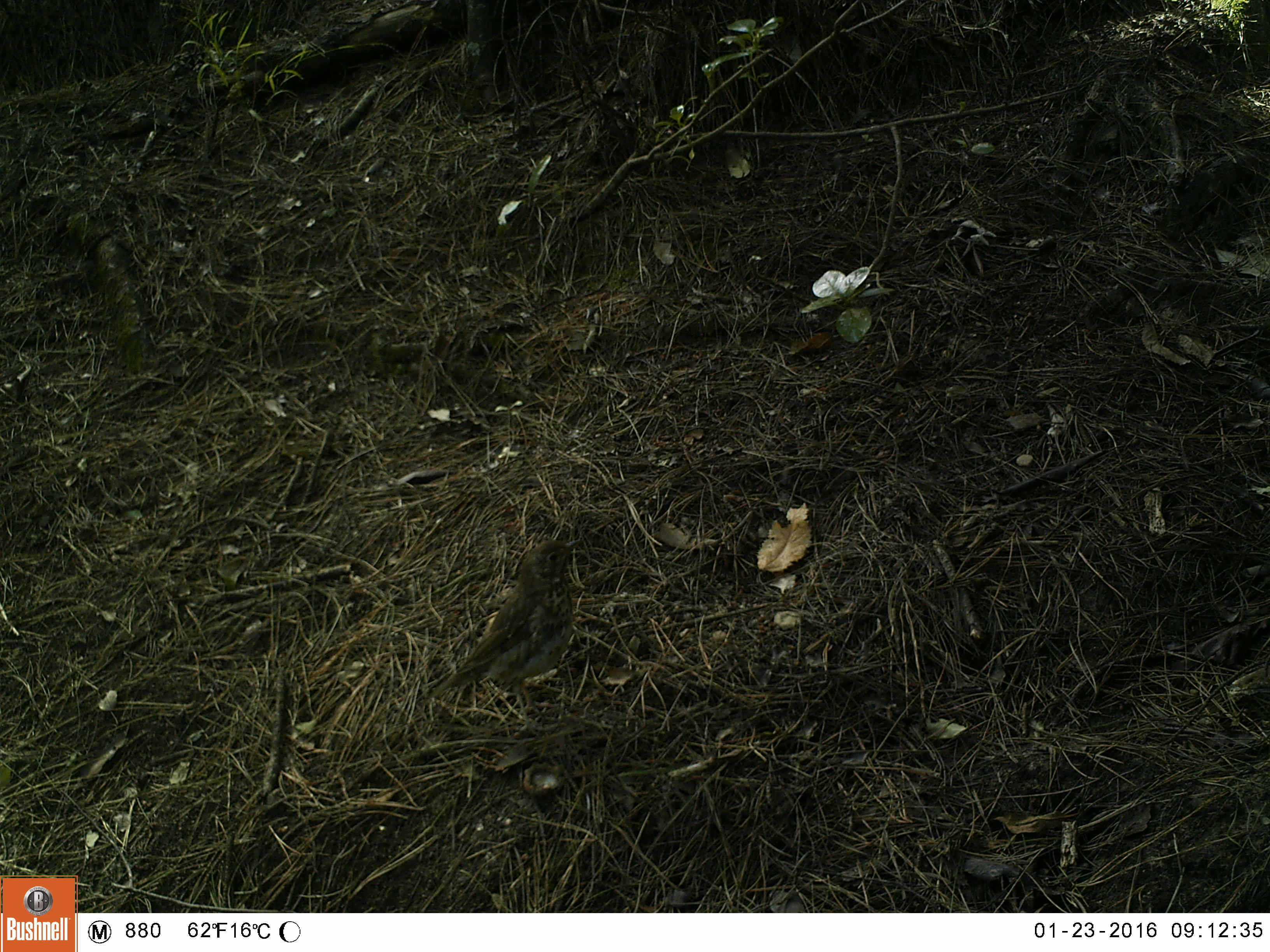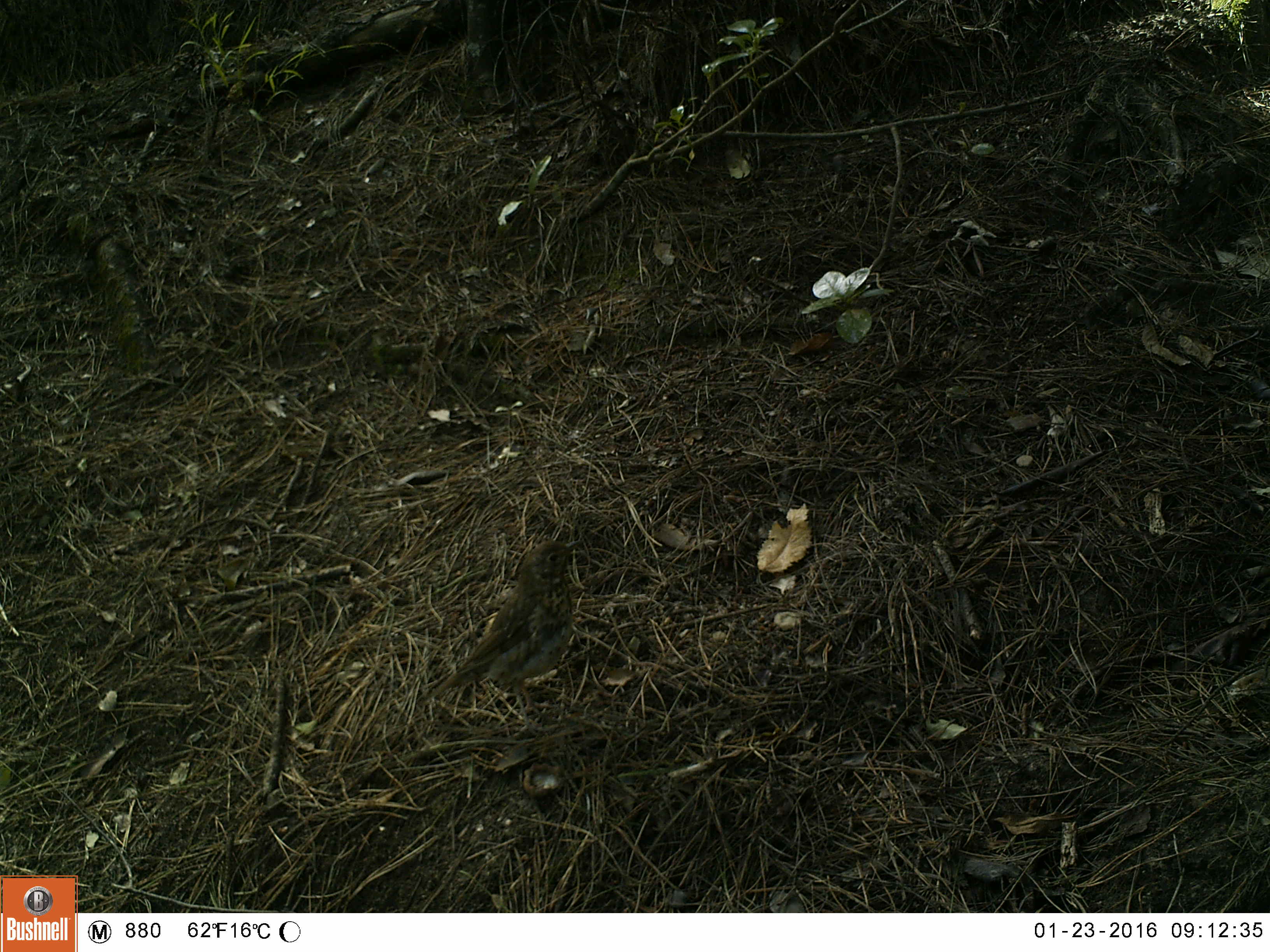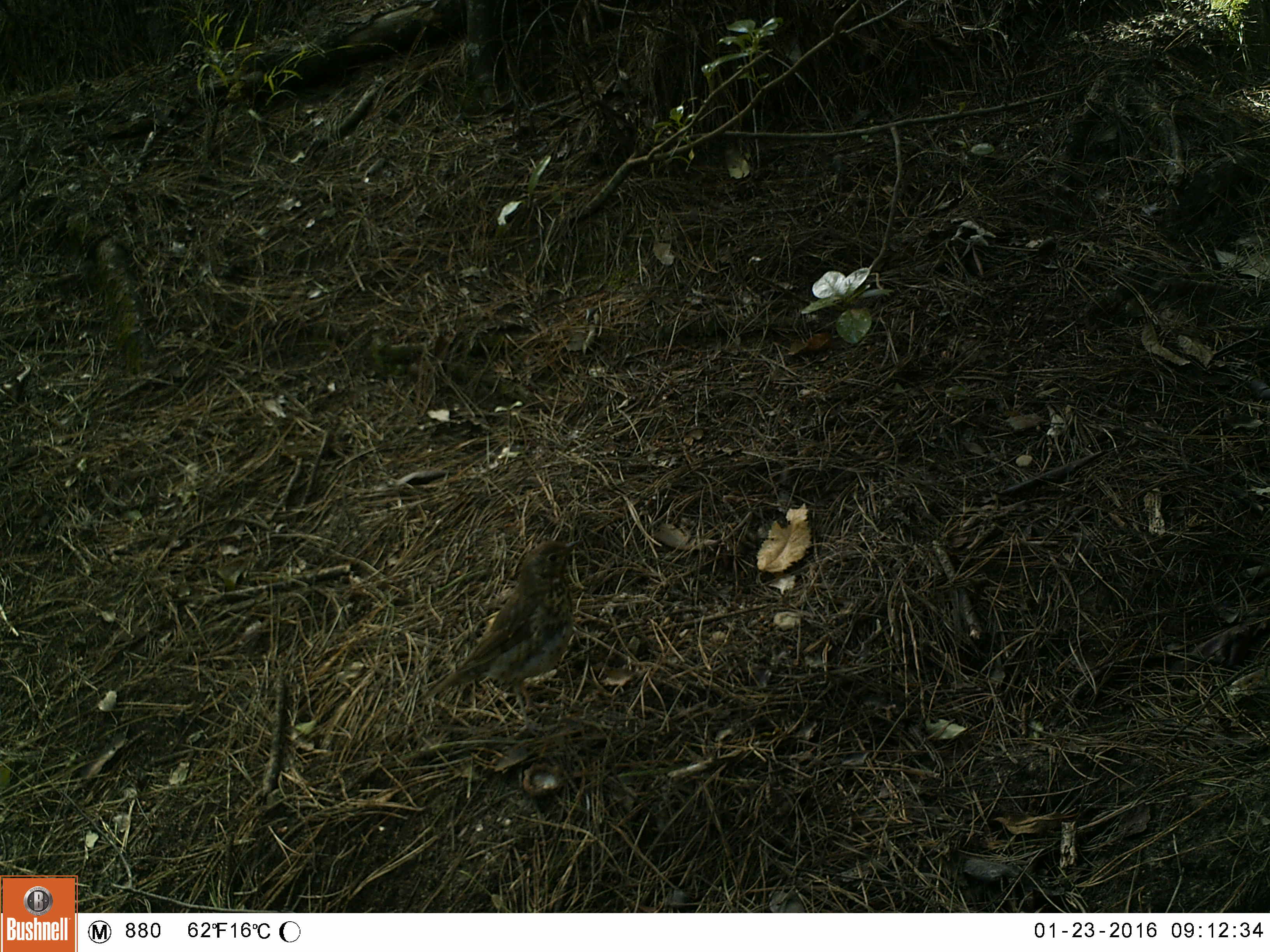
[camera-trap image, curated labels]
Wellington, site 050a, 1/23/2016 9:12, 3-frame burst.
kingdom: Animalia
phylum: Chordata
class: Aves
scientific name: Aves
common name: bird